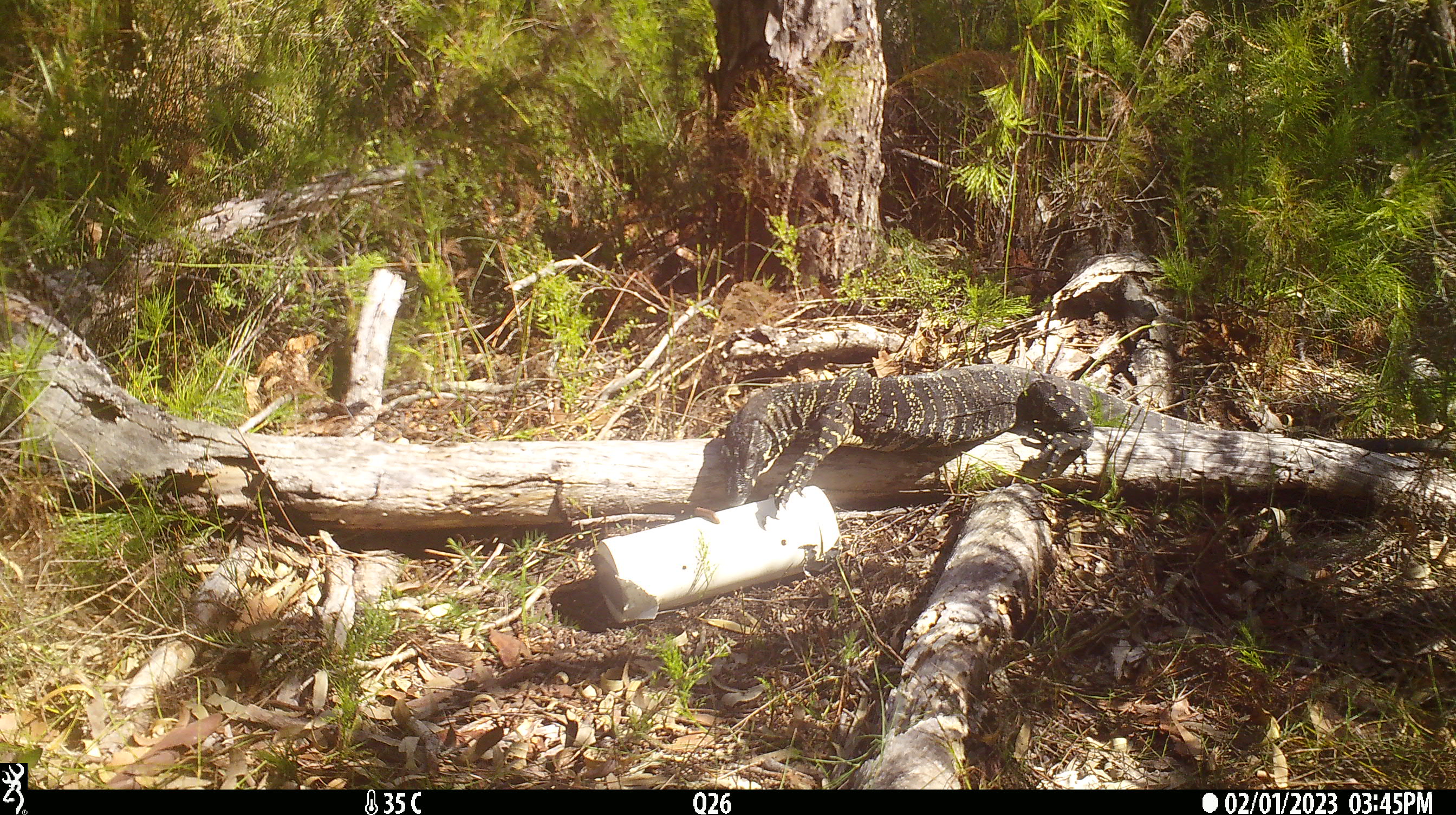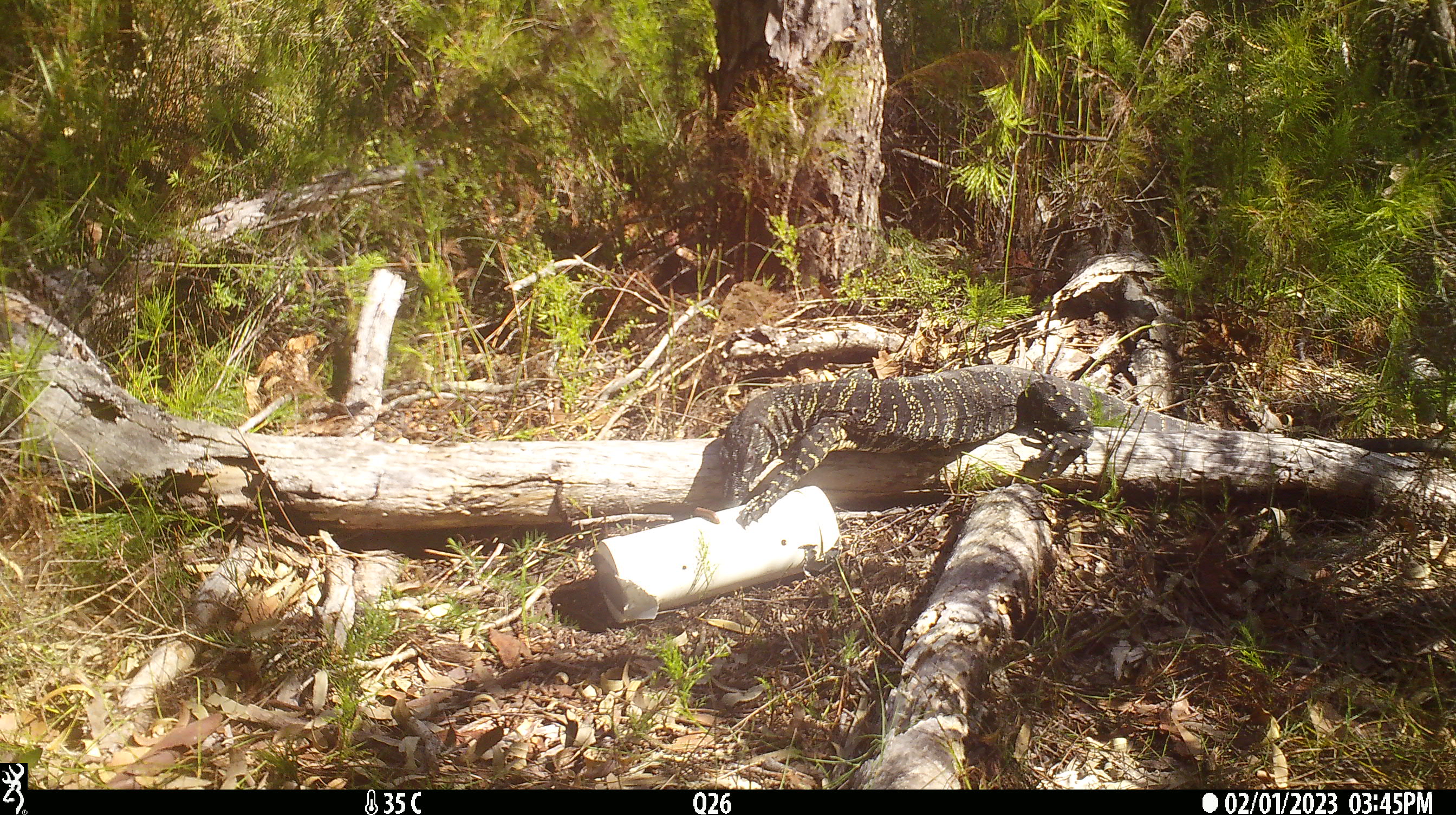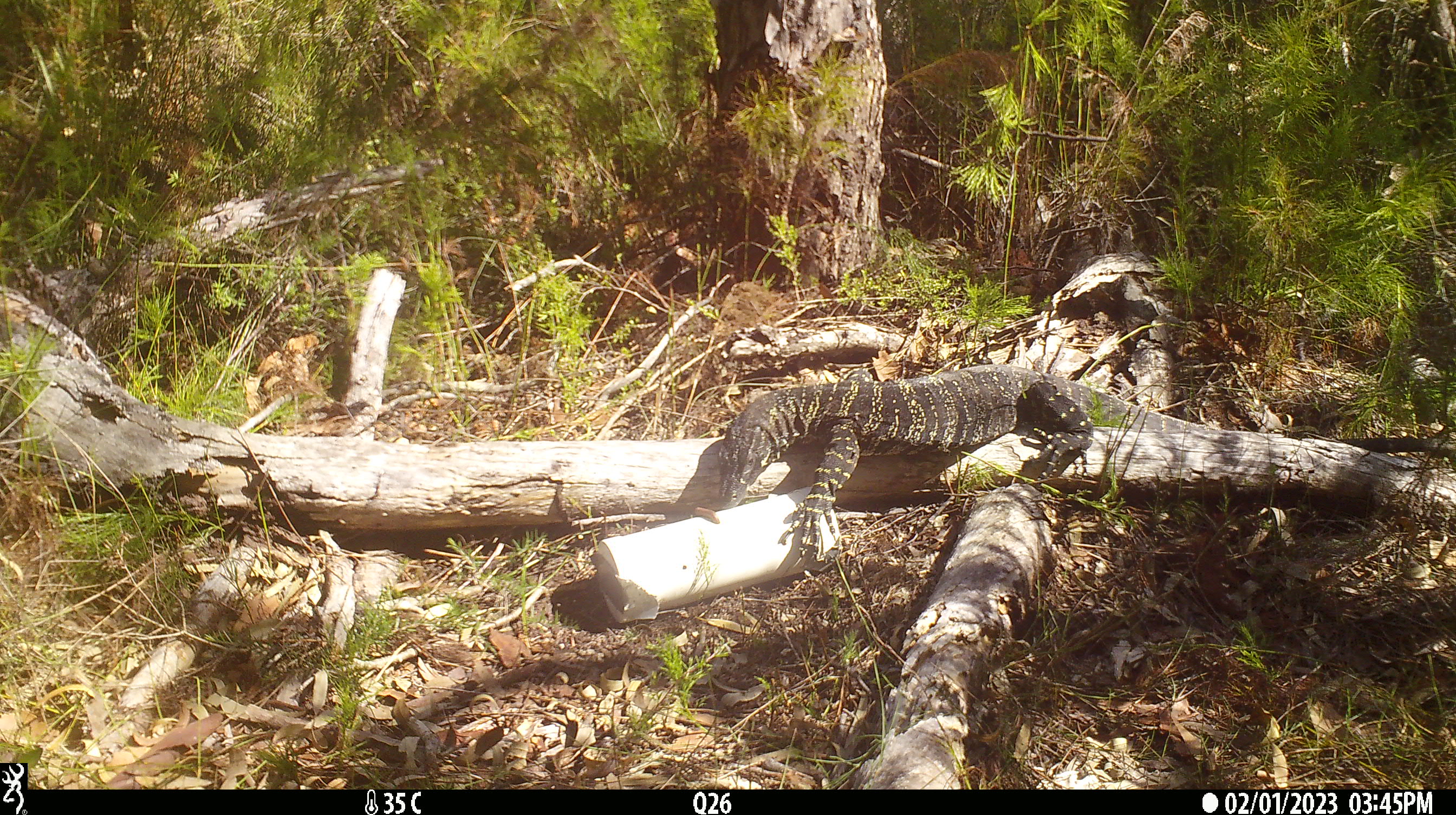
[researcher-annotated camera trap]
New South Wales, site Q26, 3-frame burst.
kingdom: Animalia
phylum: Chordata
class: Reptilia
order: Squamata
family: Varanidae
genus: Varanus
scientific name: Varanus varius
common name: lace monitor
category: goanna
Goanna (lace monitor) (Varanus varius).